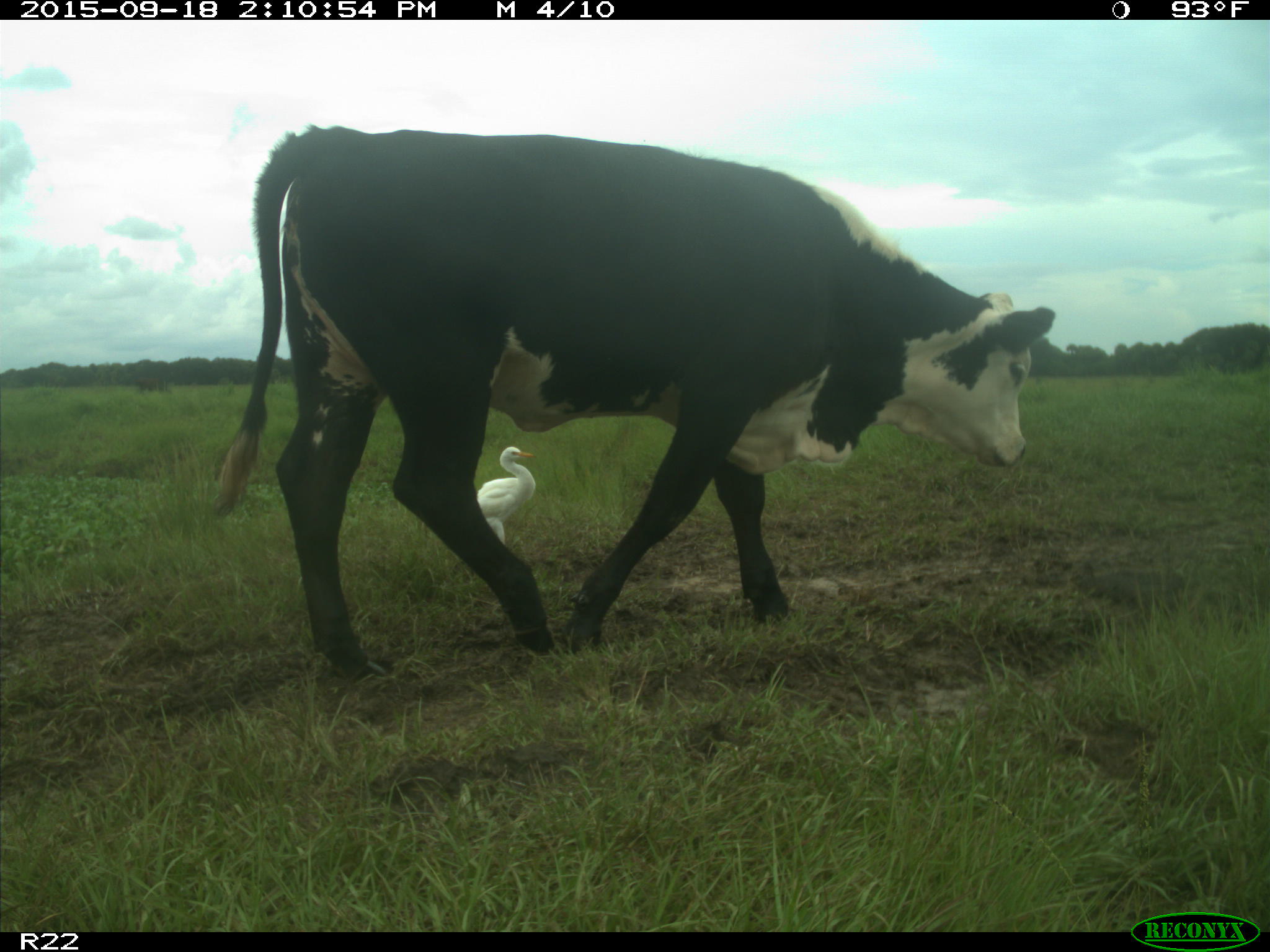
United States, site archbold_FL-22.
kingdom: Animalia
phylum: Chordata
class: Mammalia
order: Artiodactyla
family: Bovidae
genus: Bos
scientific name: Bos taurus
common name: domestic cow